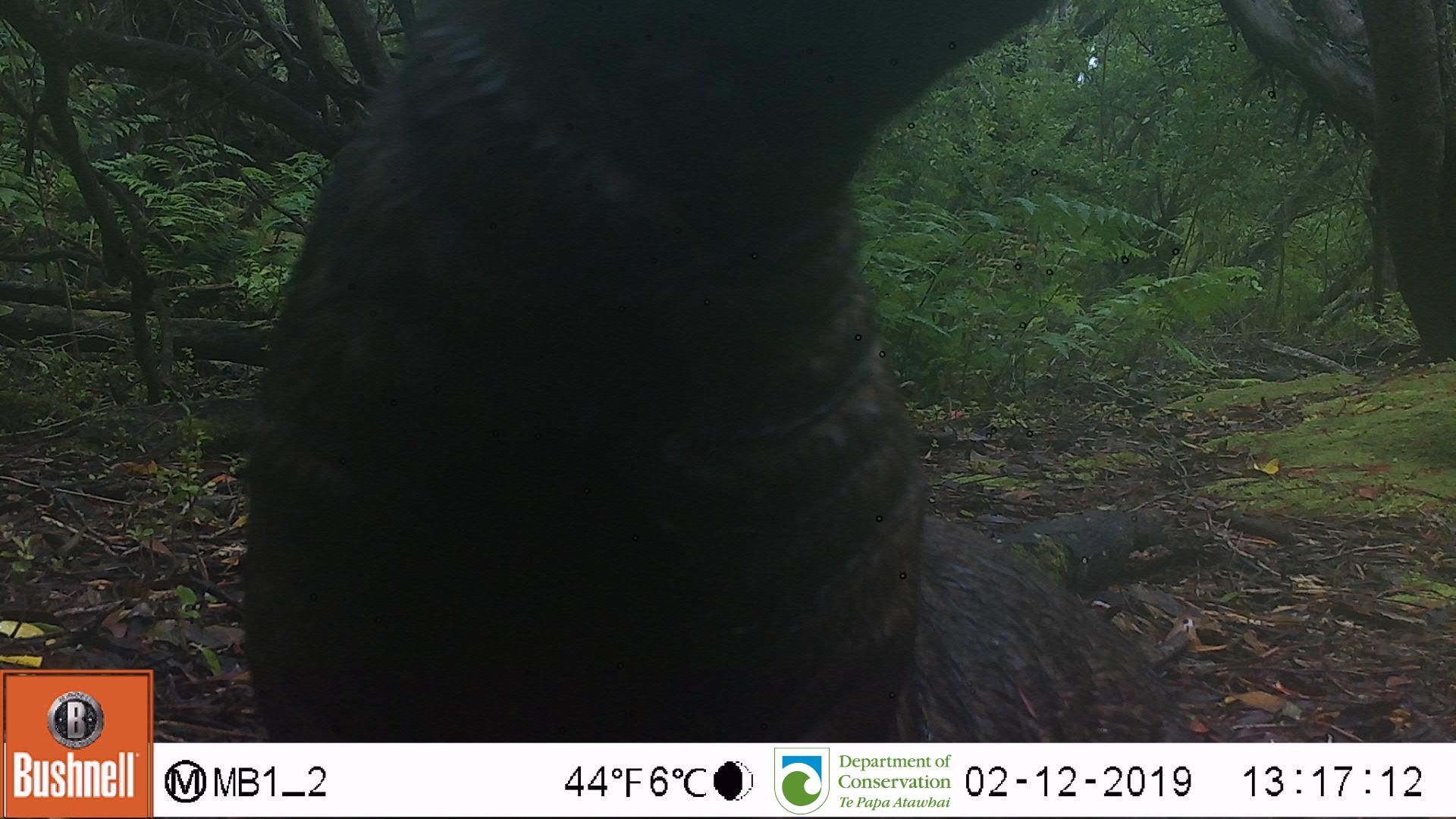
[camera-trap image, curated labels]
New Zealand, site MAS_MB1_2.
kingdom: Animalia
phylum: Chordata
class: Mammalia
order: Carnivora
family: Otariidae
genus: Phocarctos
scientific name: Phocarctos hookeri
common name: new zealand sea lion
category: sealion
Sealion (new zealand sea lion) (Phocarctos hookeri).